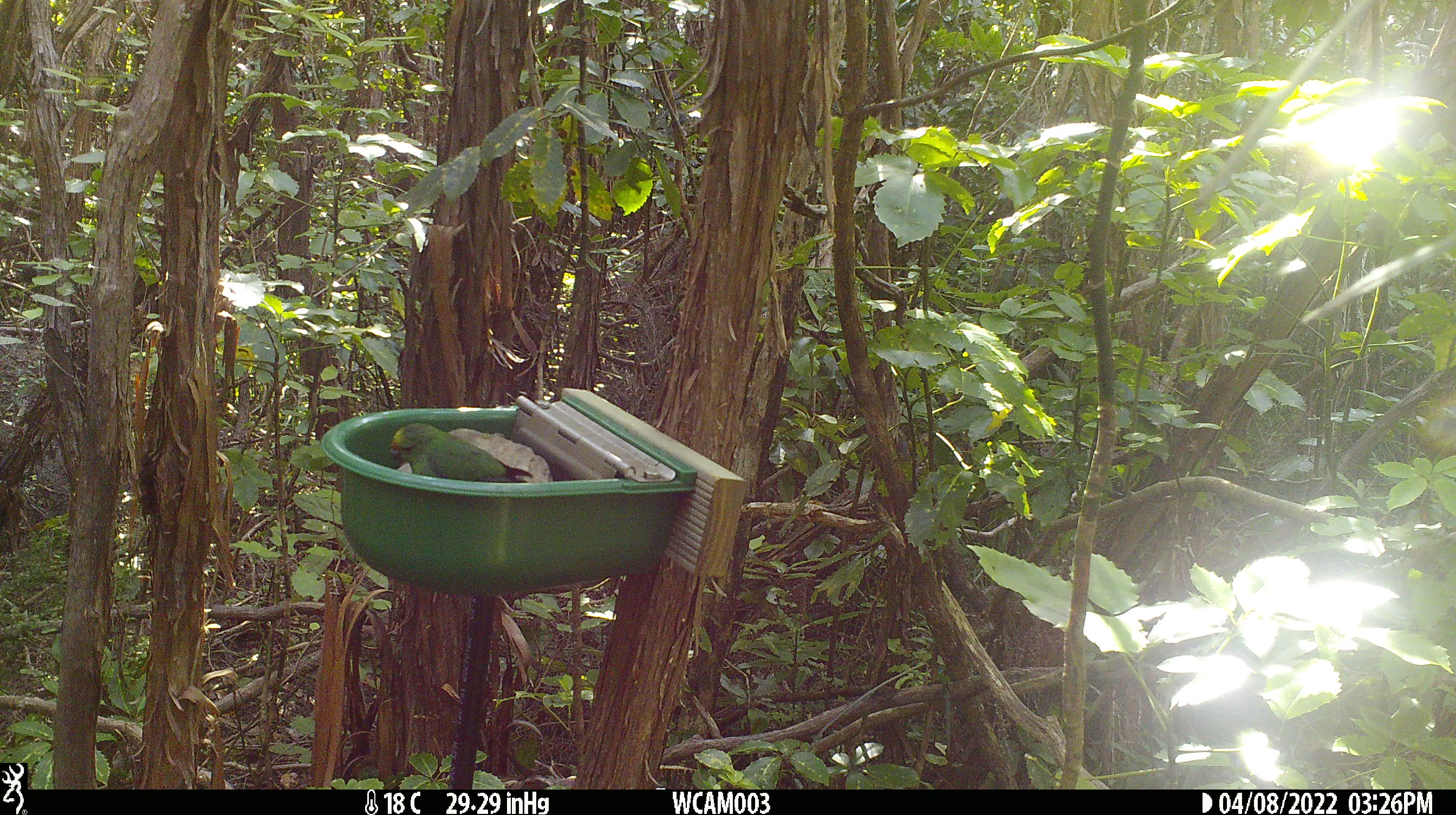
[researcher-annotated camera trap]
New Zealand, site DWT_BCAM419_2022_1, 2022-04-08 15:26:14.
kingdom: Animalia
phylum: Chordata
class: Aves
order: Psittaciformes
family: Psittaculidae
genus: Cyanoramphus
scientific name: Cyanoramphus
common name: parakeet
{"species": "parakeet (Cyanoramphus)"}